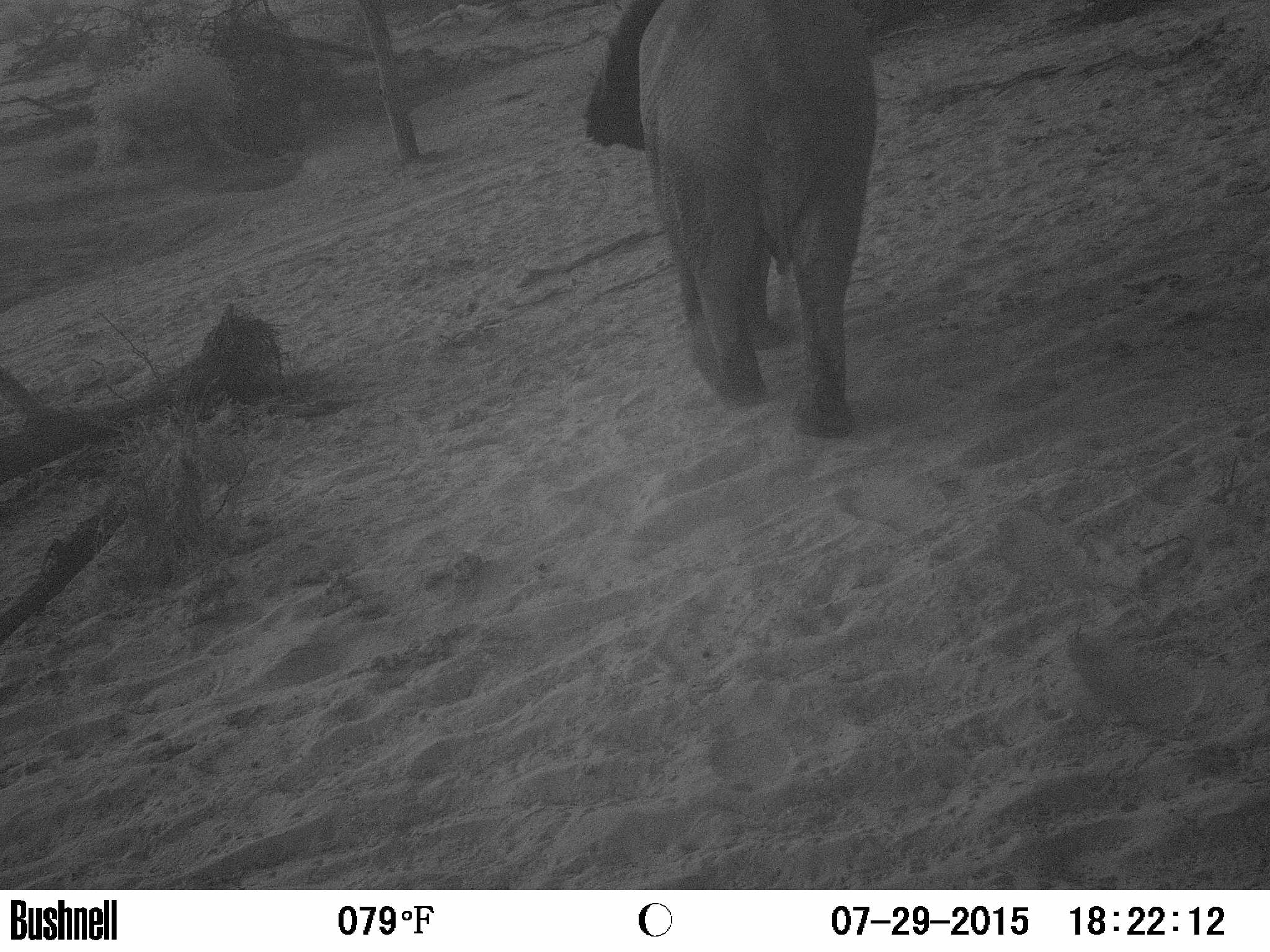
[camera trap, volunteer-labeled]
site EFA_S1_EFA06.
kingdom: Animalia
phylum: Chordata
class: Mammalia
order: Proboscidea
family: Elephantidae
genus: Loxodonta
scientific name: Loxodonta africana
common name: african bush elephant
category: elephant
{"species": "elephant (african bush elephant) (Loxodonta africana)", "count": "1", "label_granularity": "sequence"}